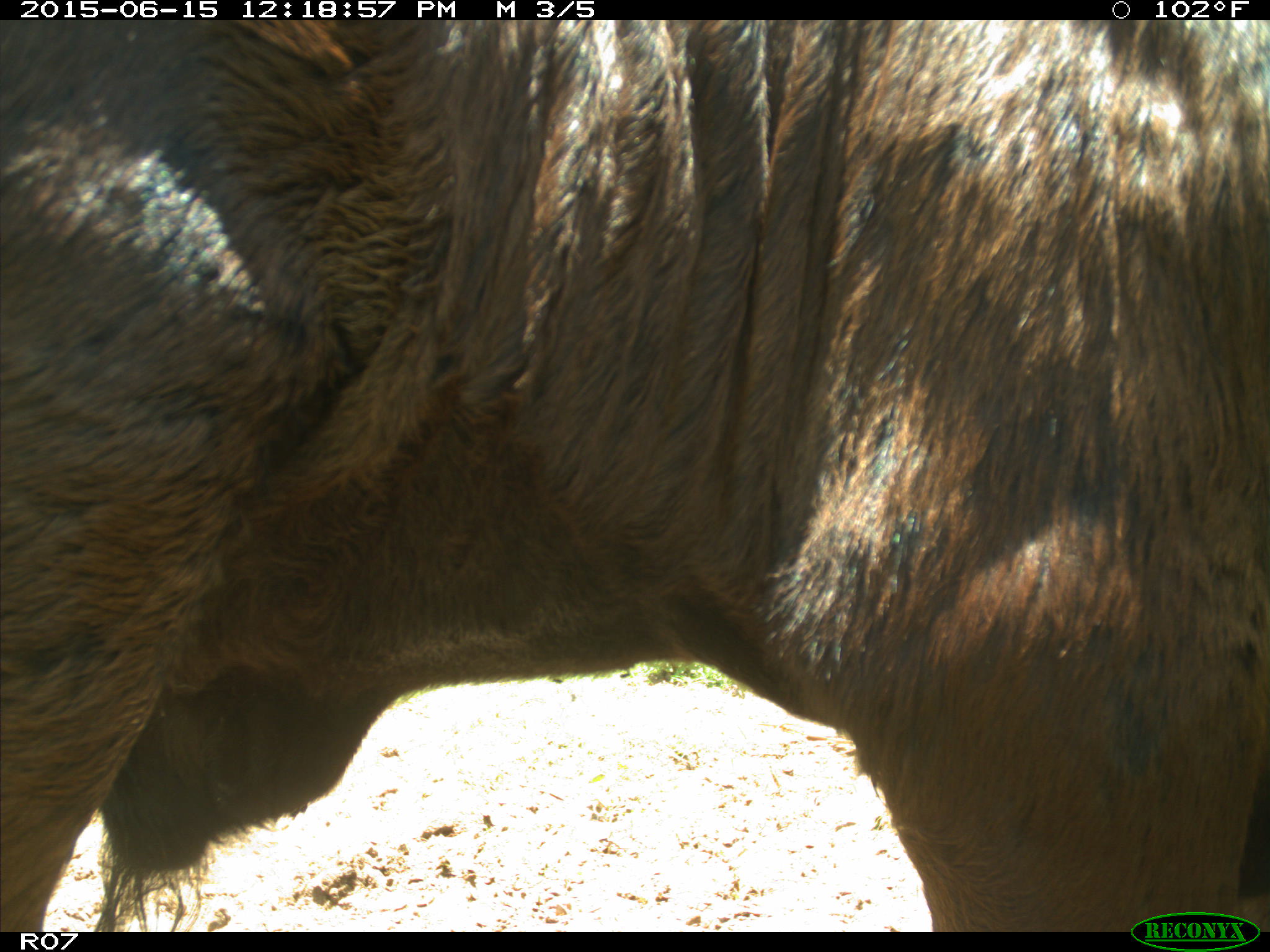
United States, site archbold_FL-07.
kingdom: Animalia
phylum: Chordata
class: Mammalia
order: Artiodactyla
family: Bovidae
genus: Bos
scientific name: Bos taurus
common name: domestic cow